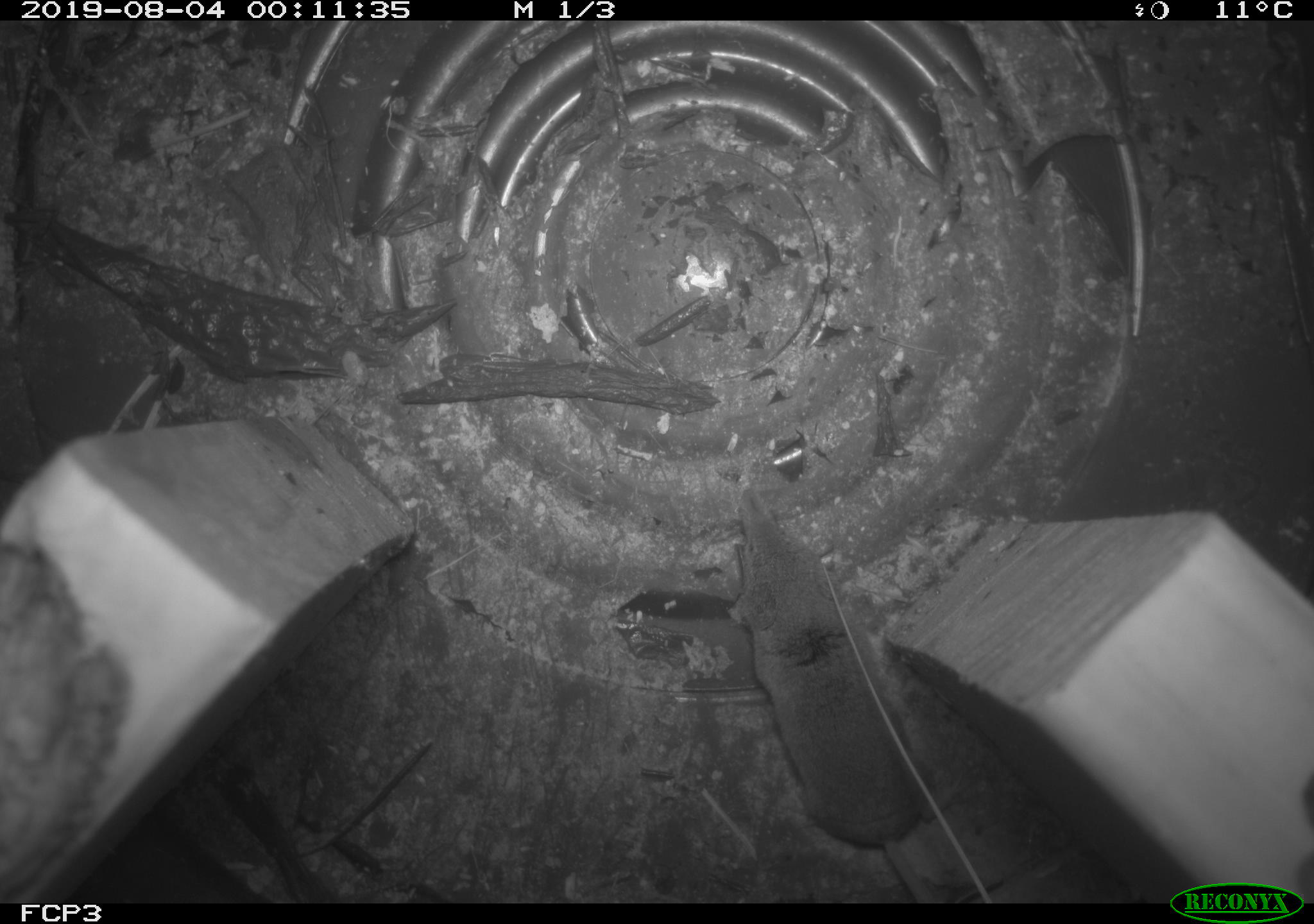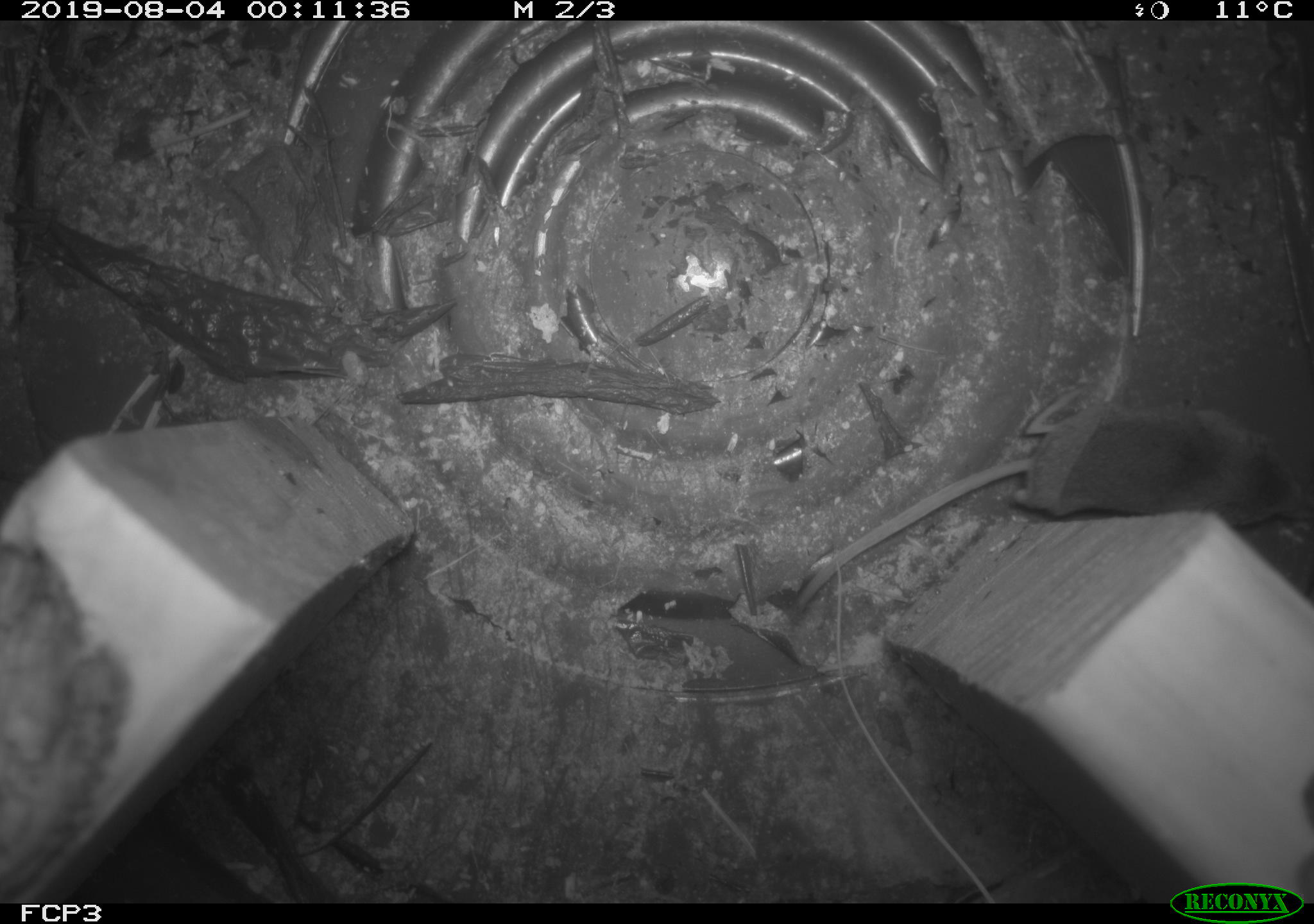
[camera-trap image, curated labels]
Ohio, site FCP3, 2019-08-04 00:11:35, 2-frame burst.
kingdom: Animalia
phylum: Chordata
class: Mammalia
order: Eulipotyphla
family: Soricidae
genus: Sorex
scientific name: Sorex cinereus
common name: masked shrew